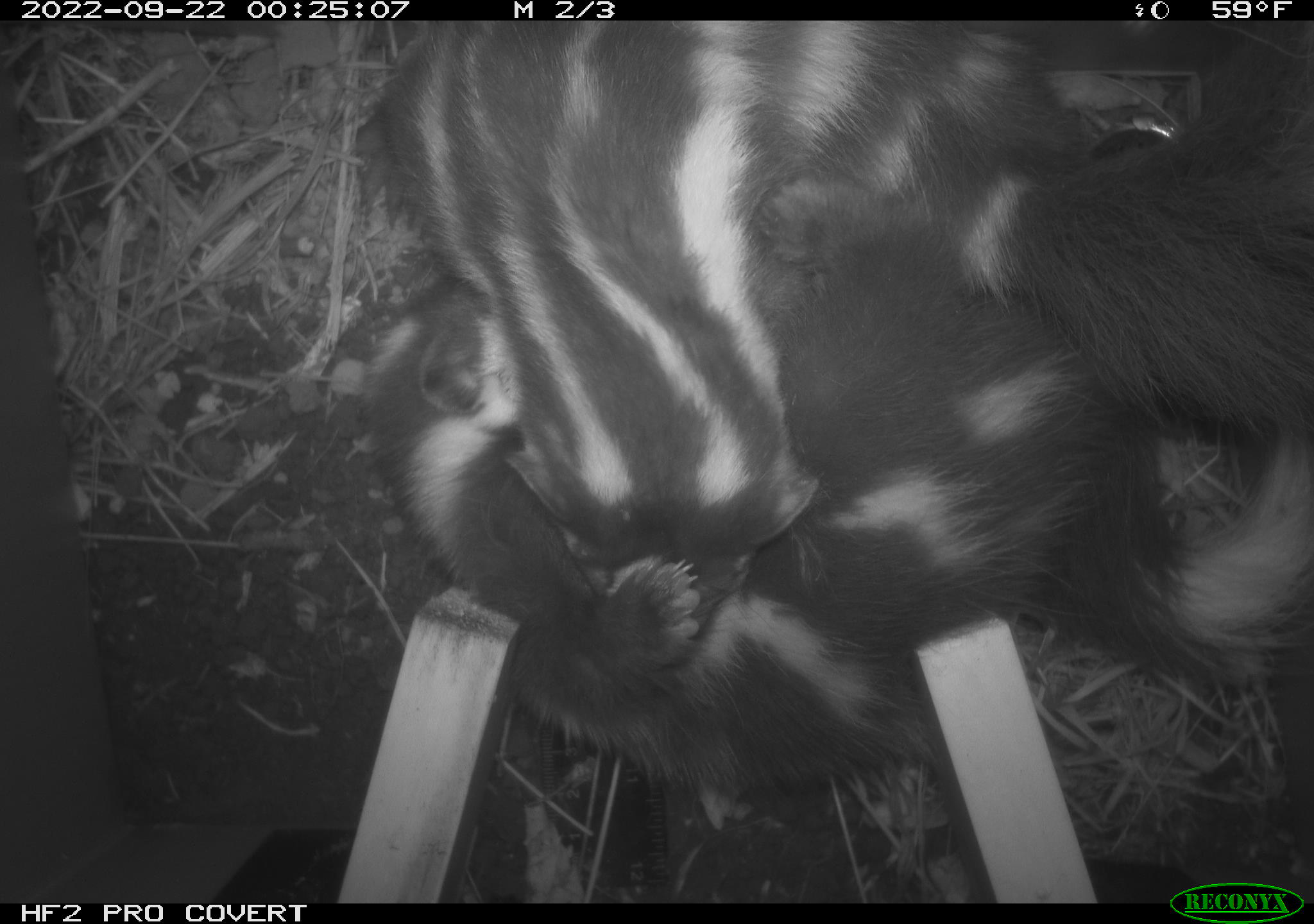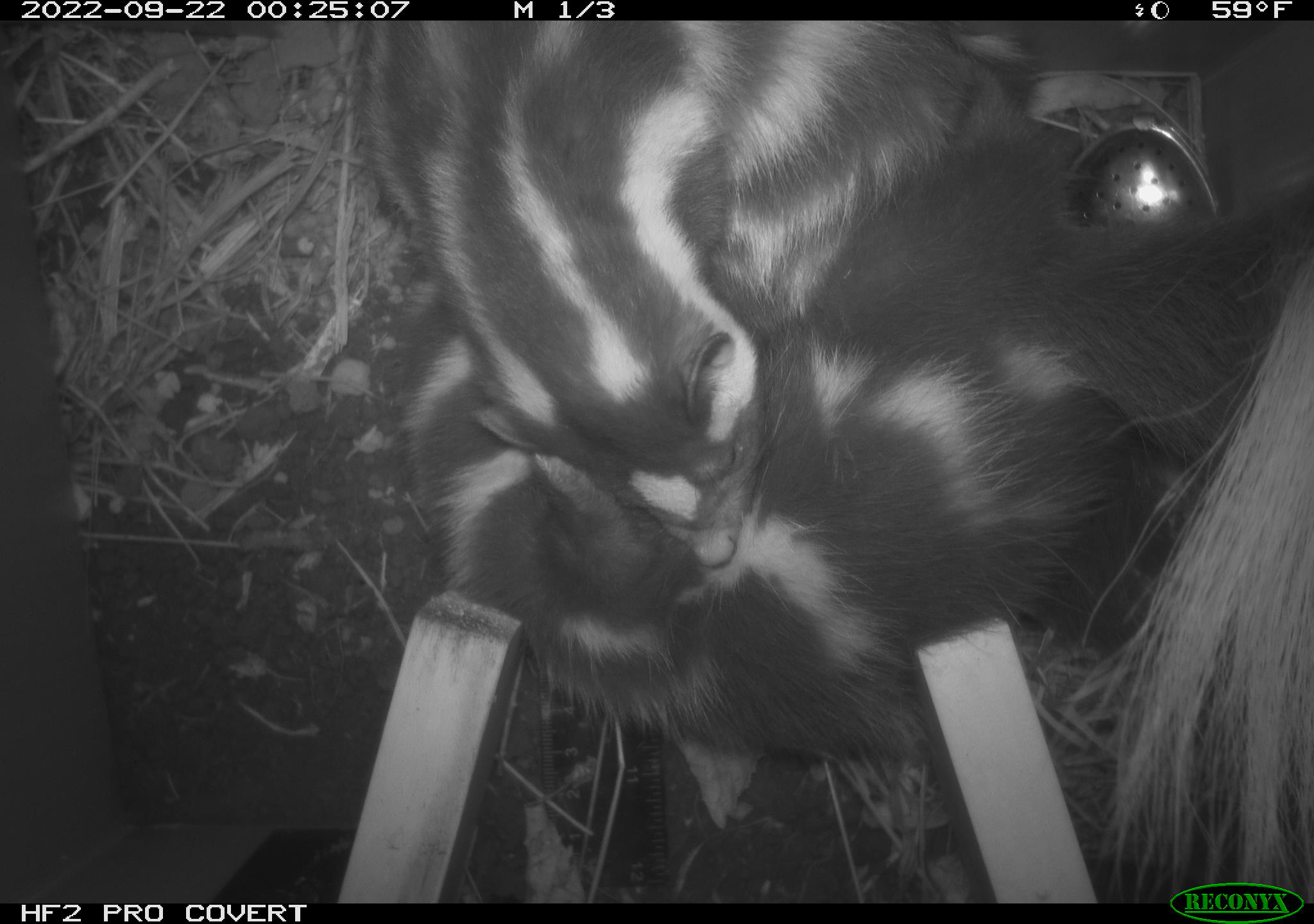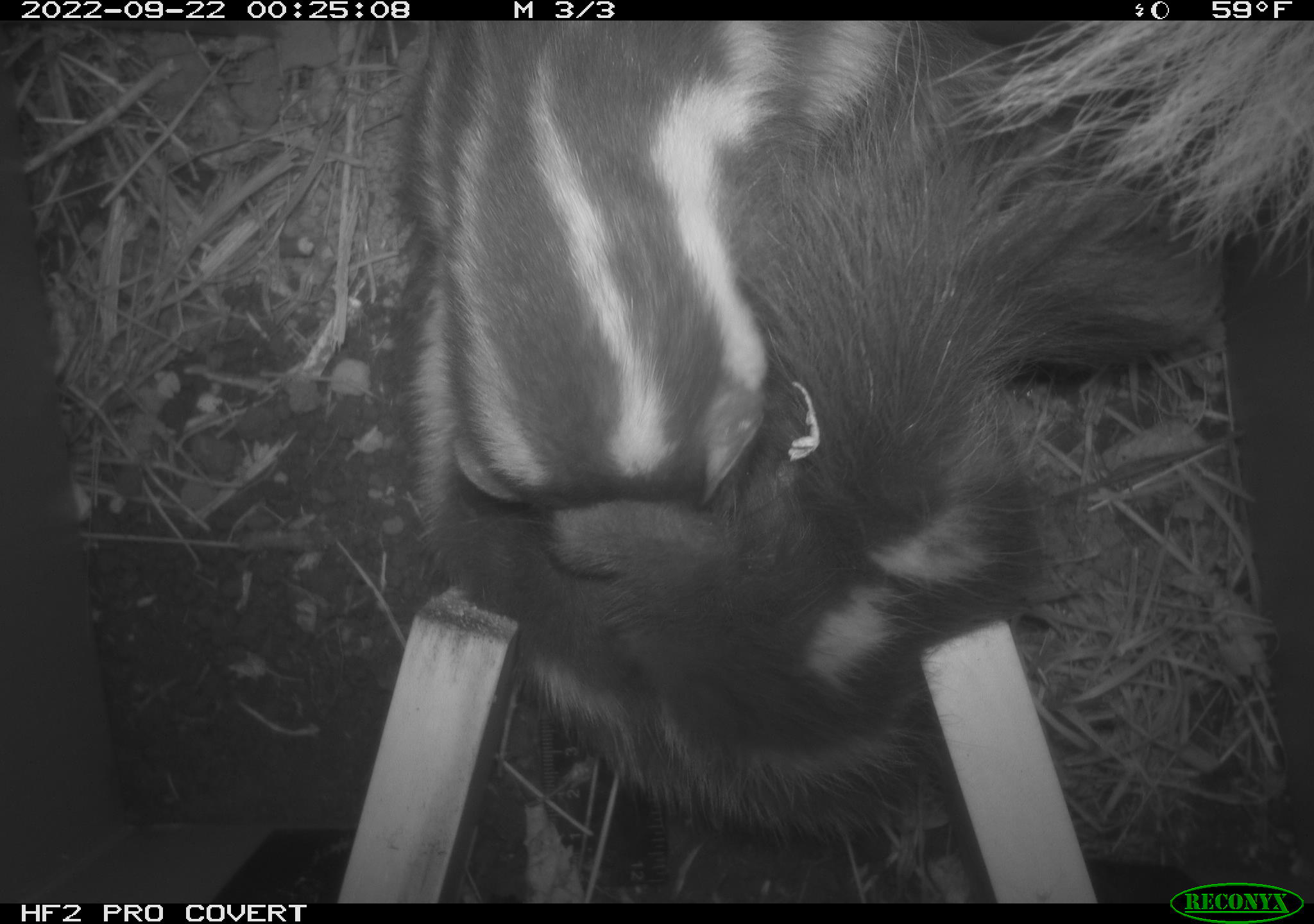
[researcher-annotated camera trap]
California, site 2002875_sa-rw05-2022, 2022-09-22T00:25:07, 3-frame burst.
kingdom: Animalia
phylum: Chordata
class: Mammalia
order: Carnivora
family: Mephitidae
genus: Spilogale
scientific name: Spilogale gracilis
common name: western spotted skunk